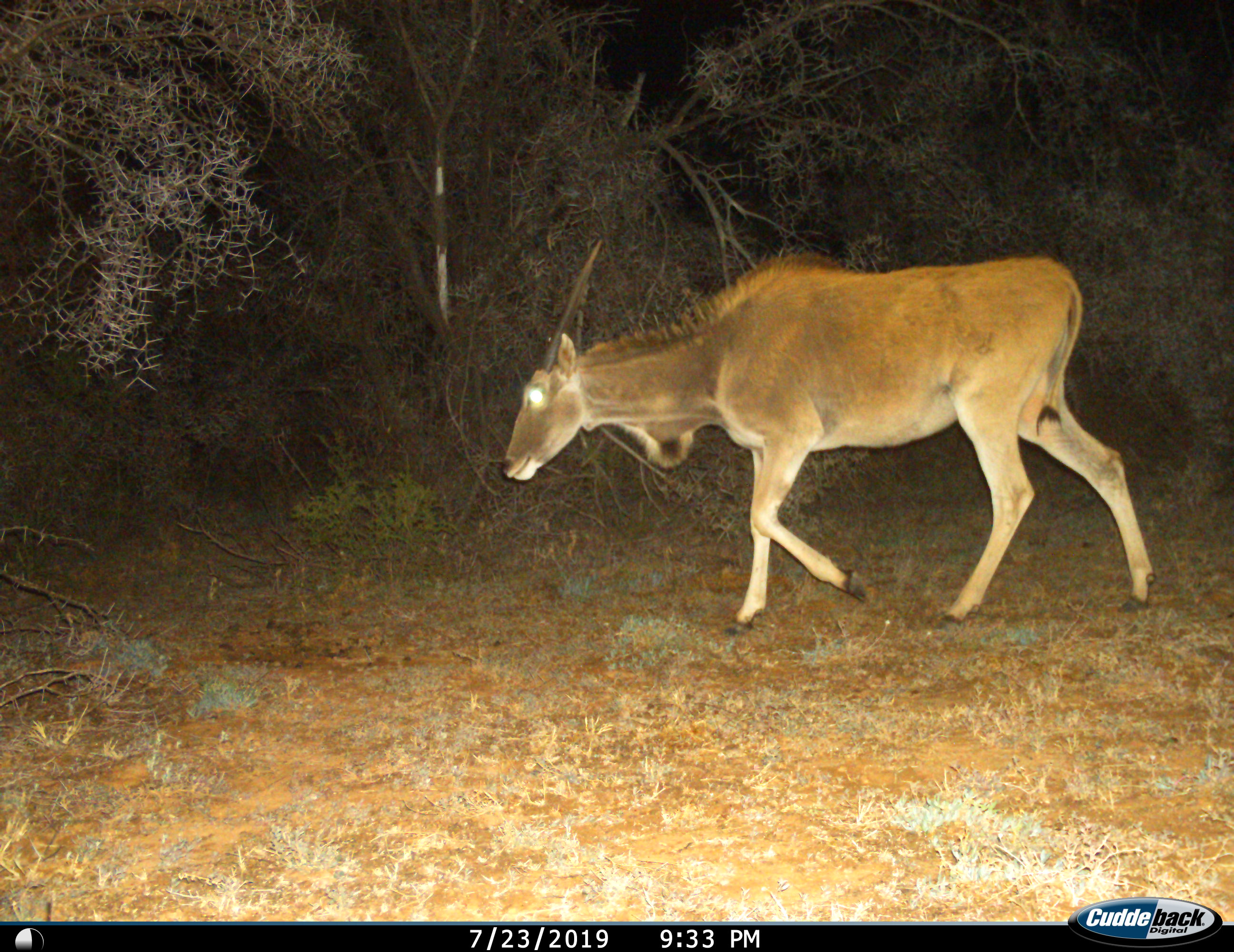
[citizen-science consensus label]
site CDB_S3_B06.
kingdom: Animalia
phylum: Chordata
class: Mammalia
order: Artiodactyla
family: Bovidae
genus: Tragelaphus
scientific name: Tragelaphus oryx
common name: eland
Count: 1.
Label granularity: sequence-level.